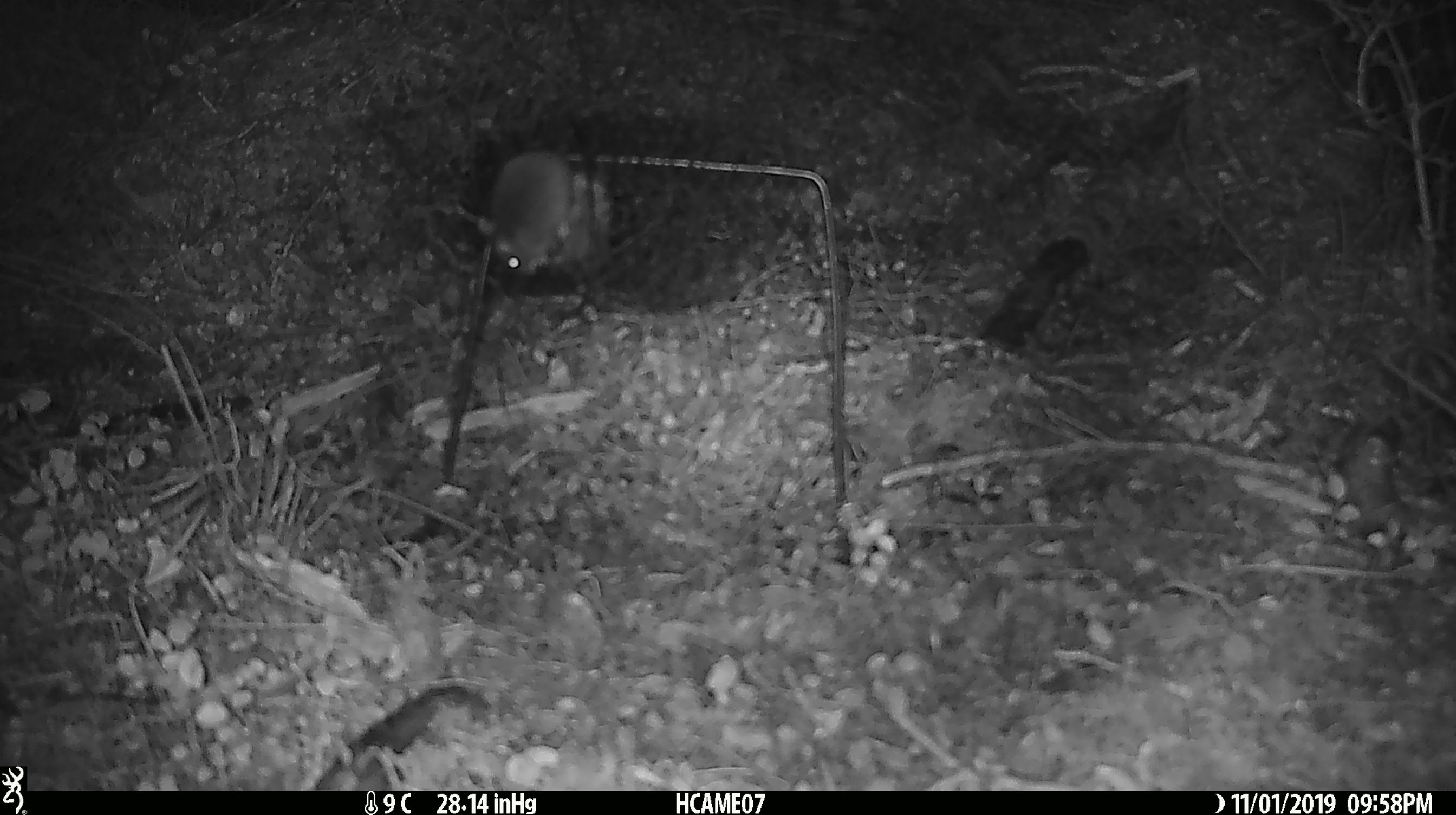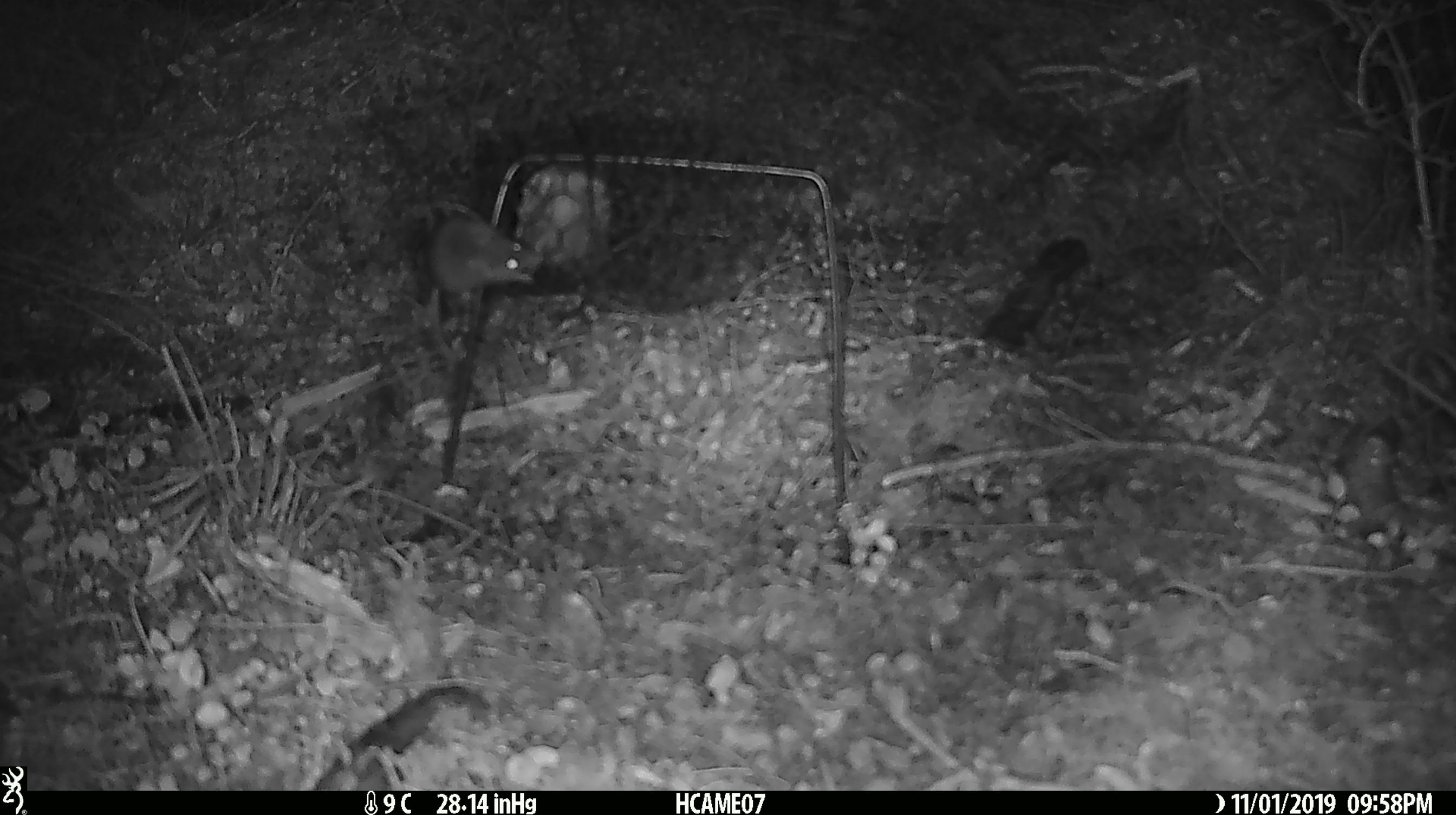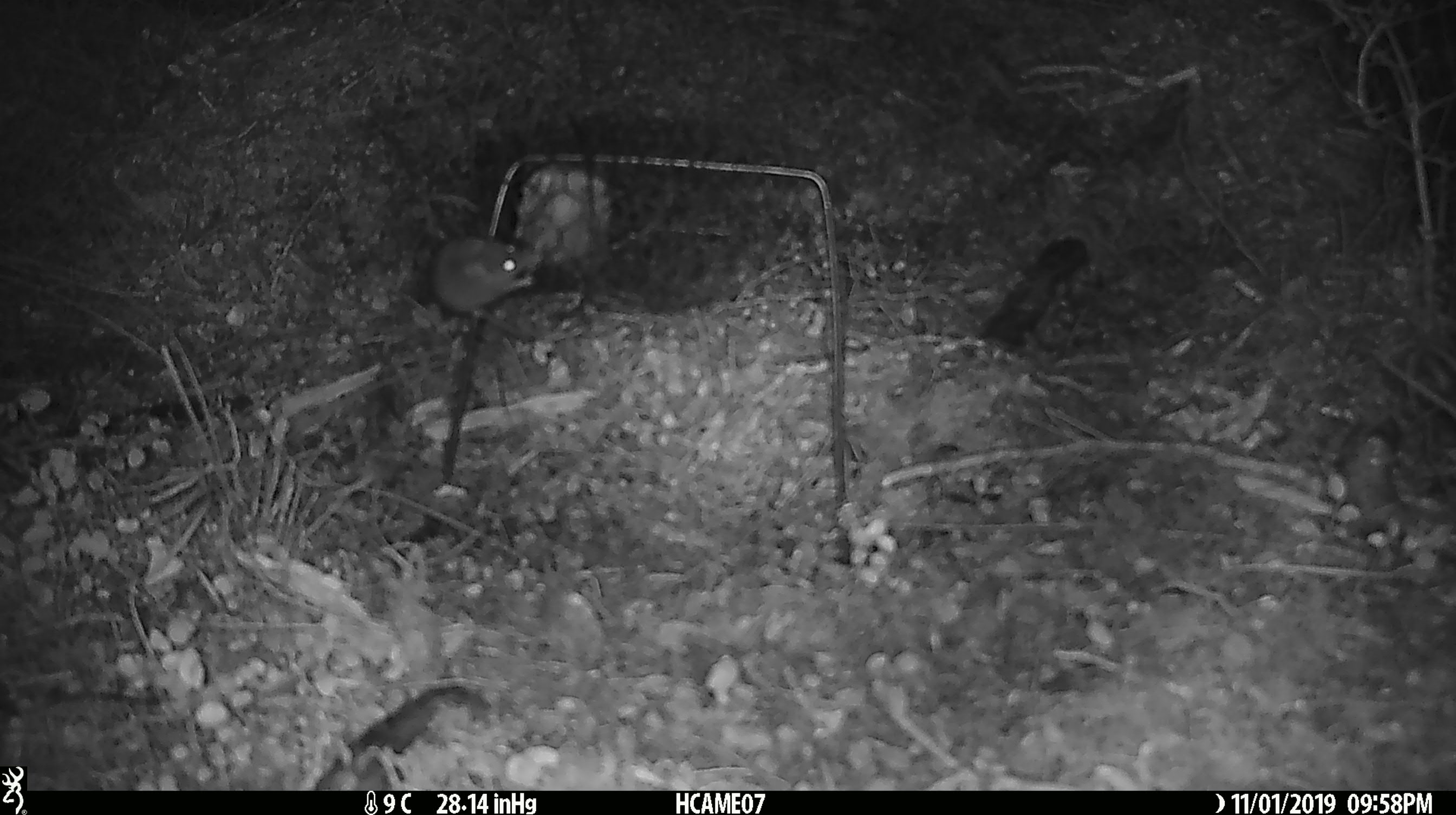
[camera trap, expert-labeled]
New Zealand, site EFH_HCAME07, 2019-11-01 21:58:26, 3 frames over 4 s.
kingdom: Animalia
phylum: Chordata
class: Mammalia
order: Rodentia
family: Muridae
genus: Mus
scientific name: Mus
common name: mouse